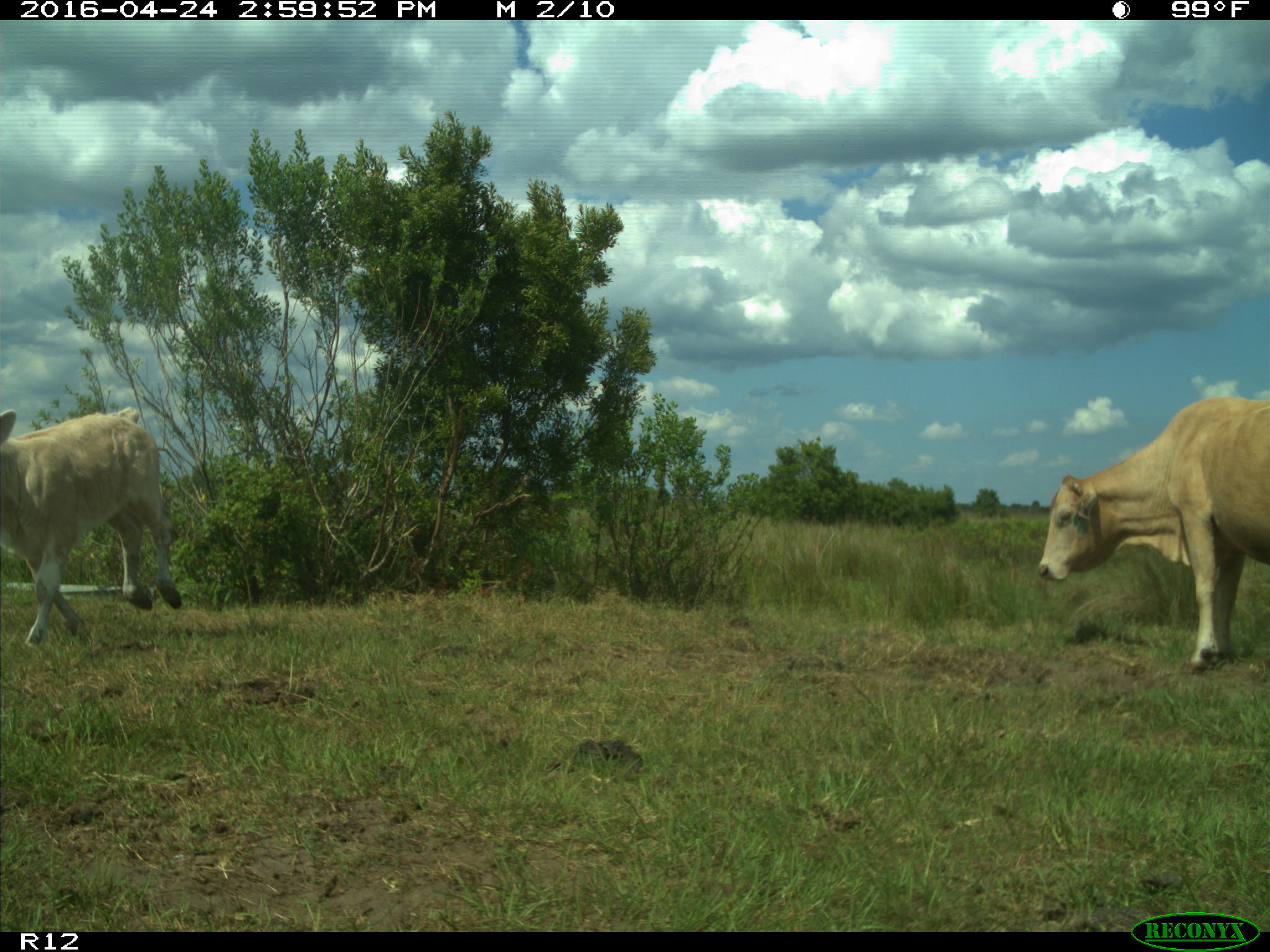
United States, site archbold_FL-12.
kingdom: Animalia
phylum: Chordata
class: Mammalia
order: Artiodactyla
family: Bovidae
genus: Bos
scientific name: Bos taurus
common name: domestic cow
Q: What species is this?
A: Bos taurus (domestic cow).